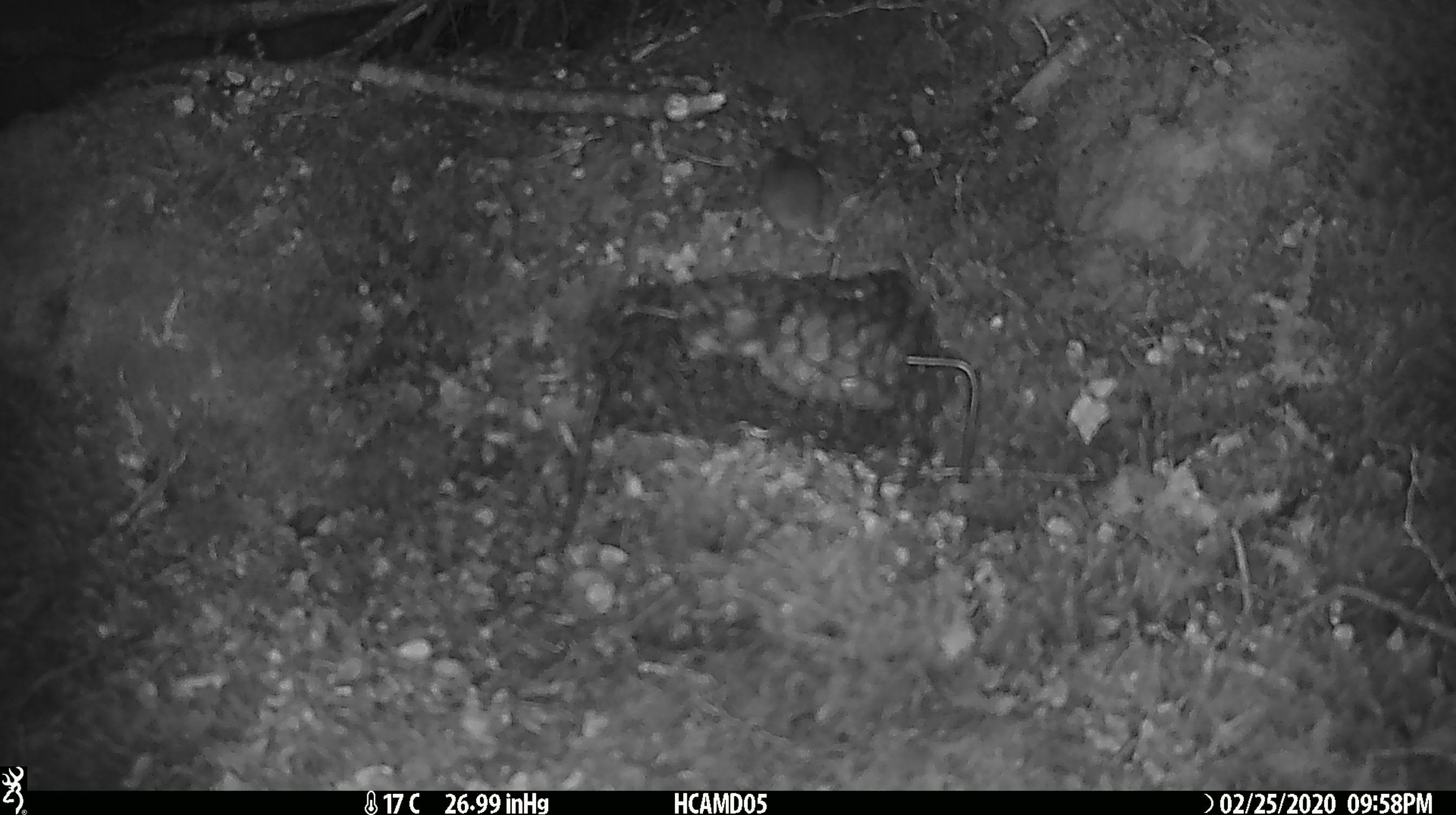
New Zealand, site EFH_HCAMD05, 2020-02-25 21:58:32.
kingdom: Animalia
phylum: Chordata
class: Mammalia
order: Rodentia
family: Muridae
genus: Mus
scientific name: Mus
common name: mouse